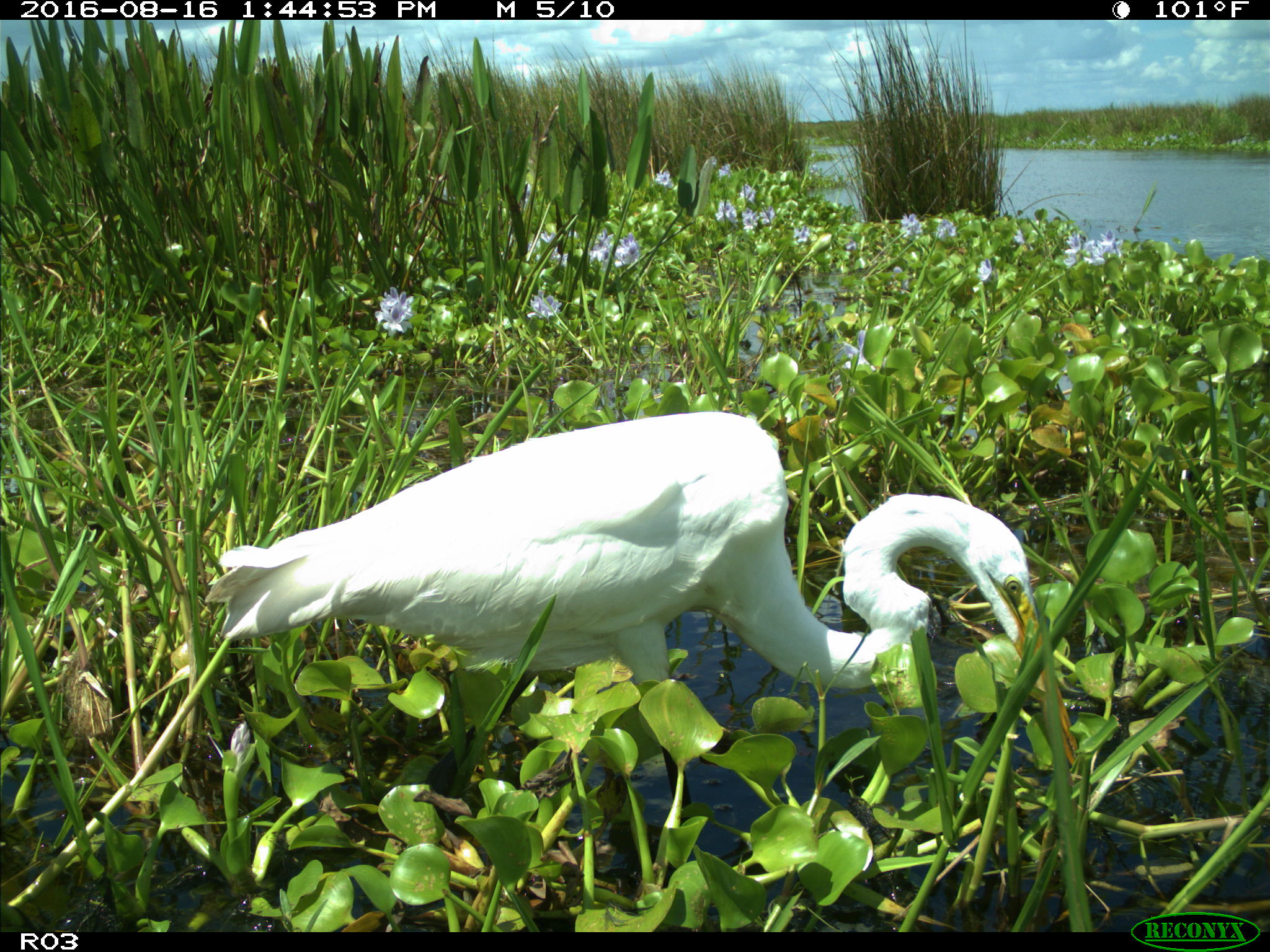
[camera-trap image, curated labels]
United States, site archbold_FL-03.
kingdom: Animalia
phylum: Chordata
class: Aves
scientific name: Aves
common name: birds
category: unidentified bird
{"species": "unidentified bird (birds) (Aves)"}